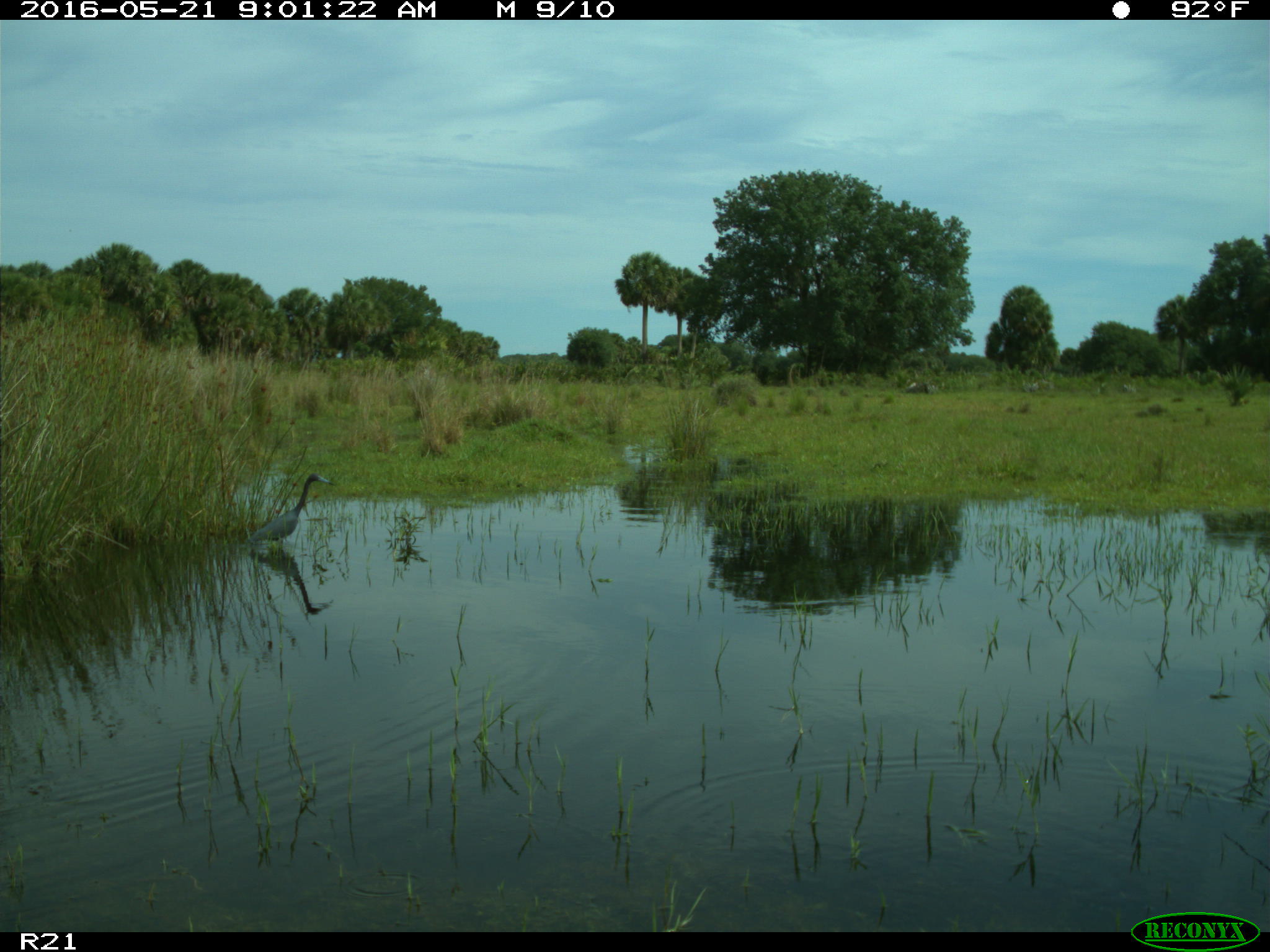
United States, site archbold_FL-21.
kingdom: Animalia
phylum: Chordata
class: Aves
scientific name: Aves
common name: birds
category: unidentified bird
Unidentified bird (birds) (Aves).